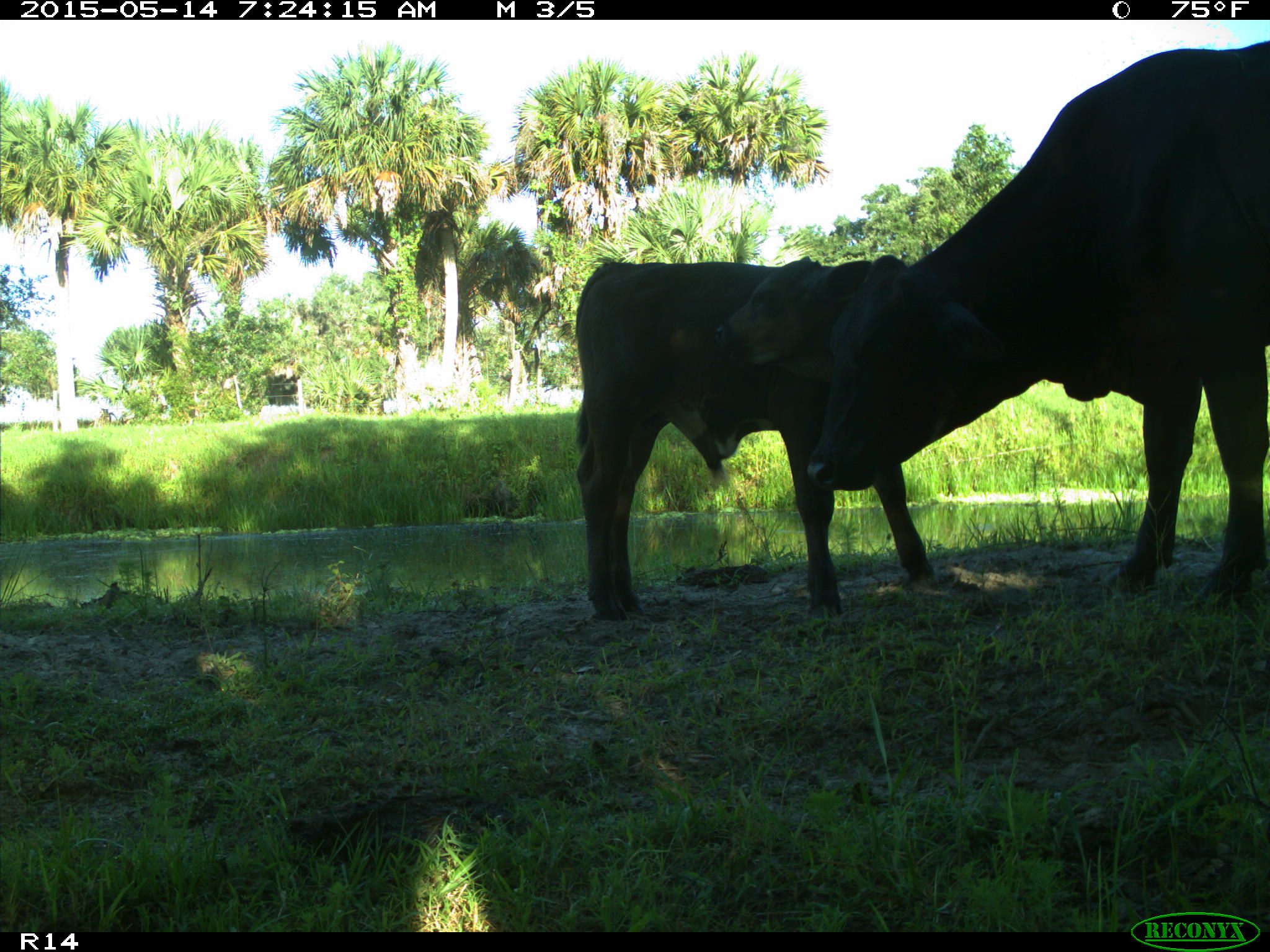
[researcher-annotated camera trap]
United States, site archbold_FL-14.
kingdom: Animalia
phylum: Chordata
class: Mammalia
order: Artiodactyla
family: Bovidae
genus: Bos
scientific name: Bos taurus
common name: domestic cow